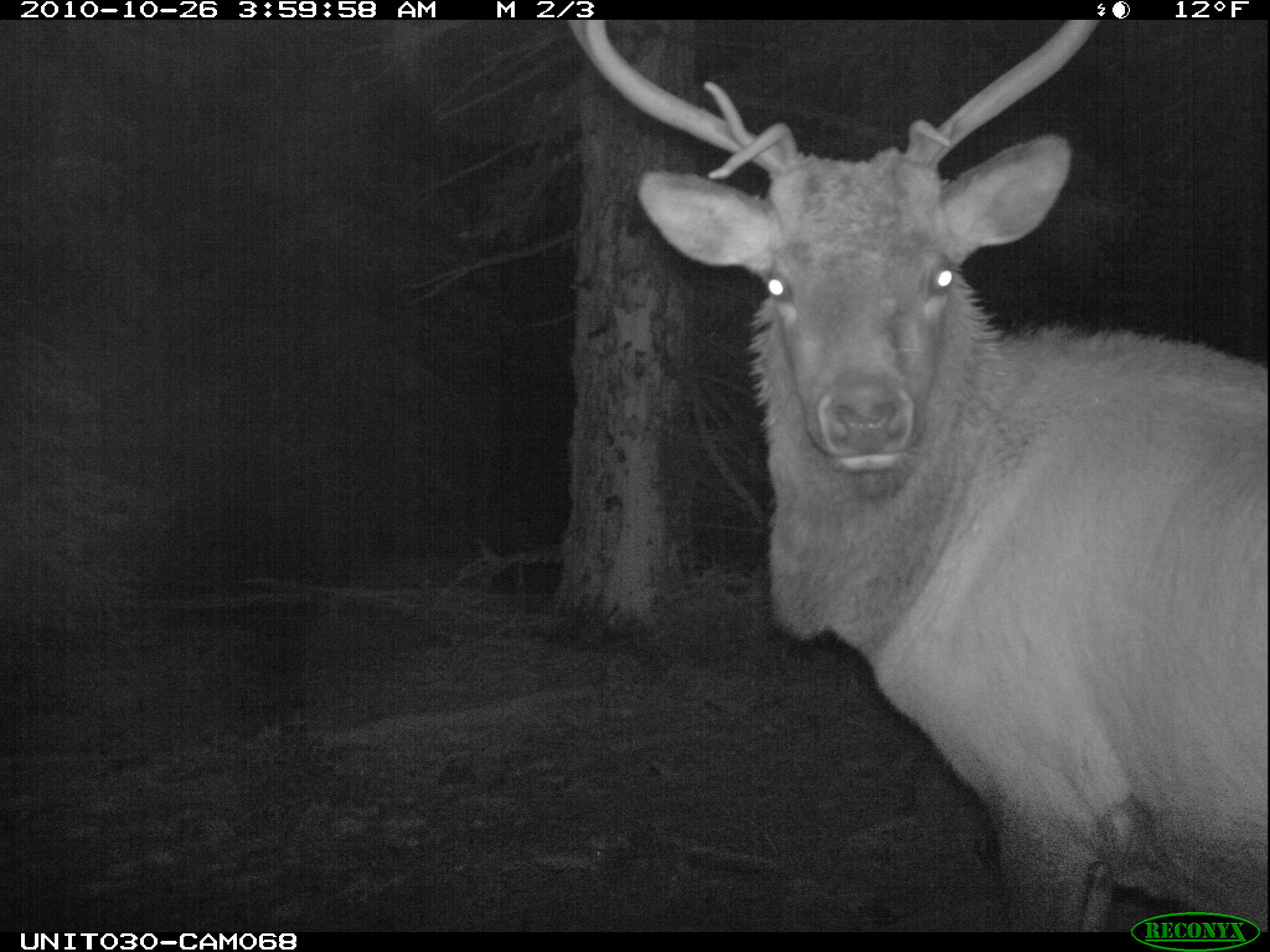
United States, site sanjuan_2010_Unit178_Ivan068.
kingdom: Animalia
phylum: Chordata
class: Mammalia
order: Artiodactyla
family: Cervidae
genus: Cervus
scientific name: Cervus elaphus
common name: red deer